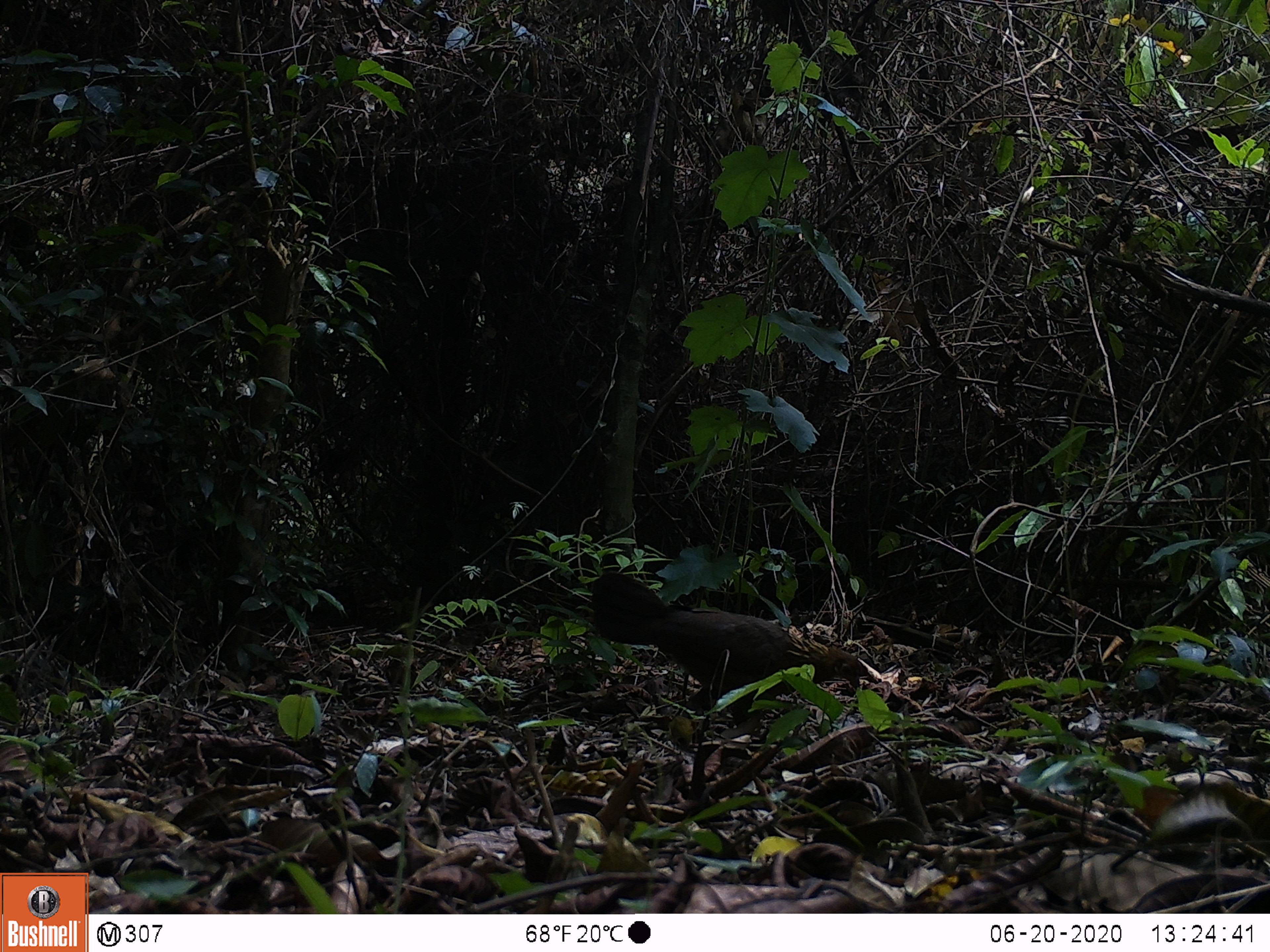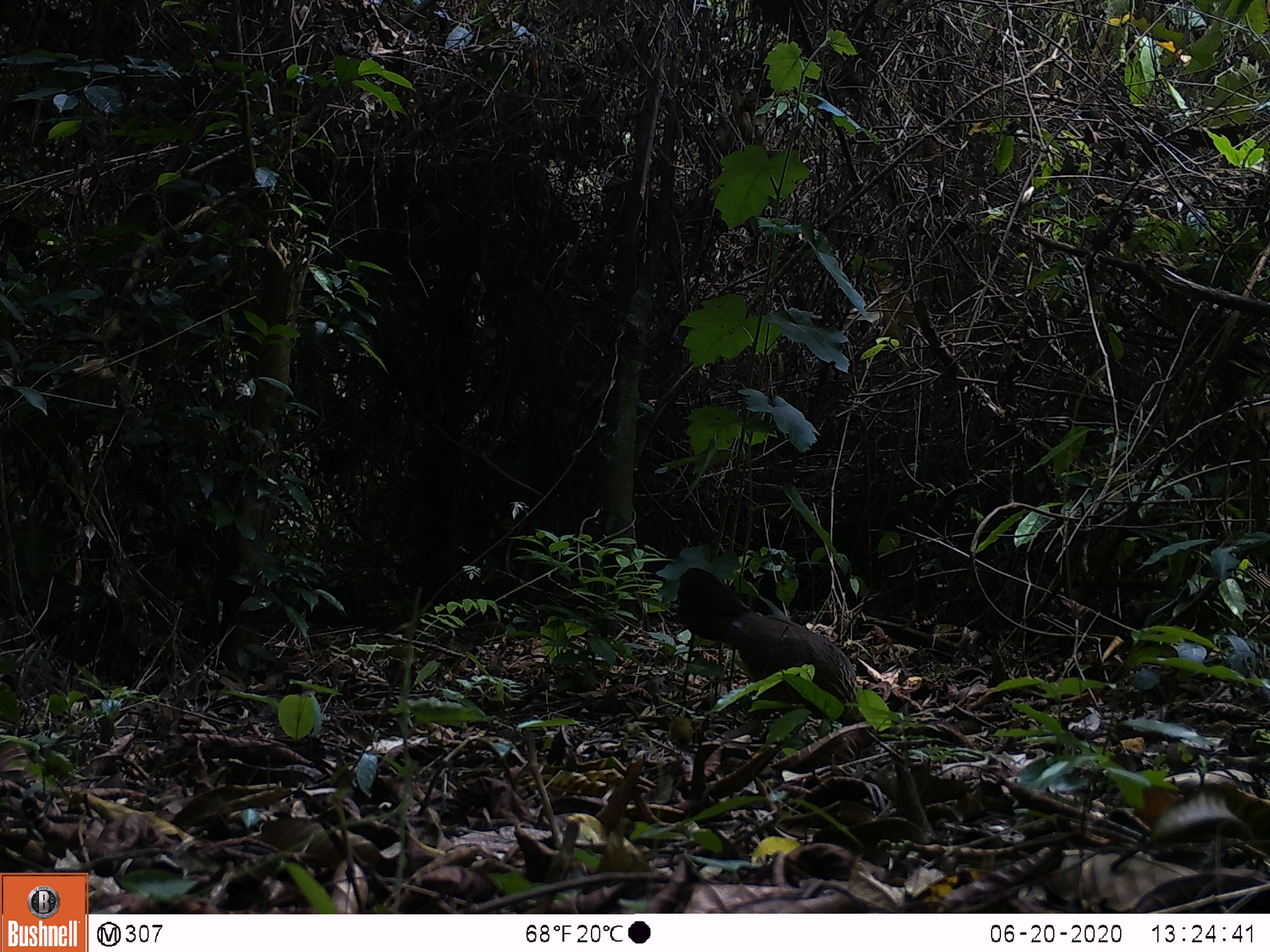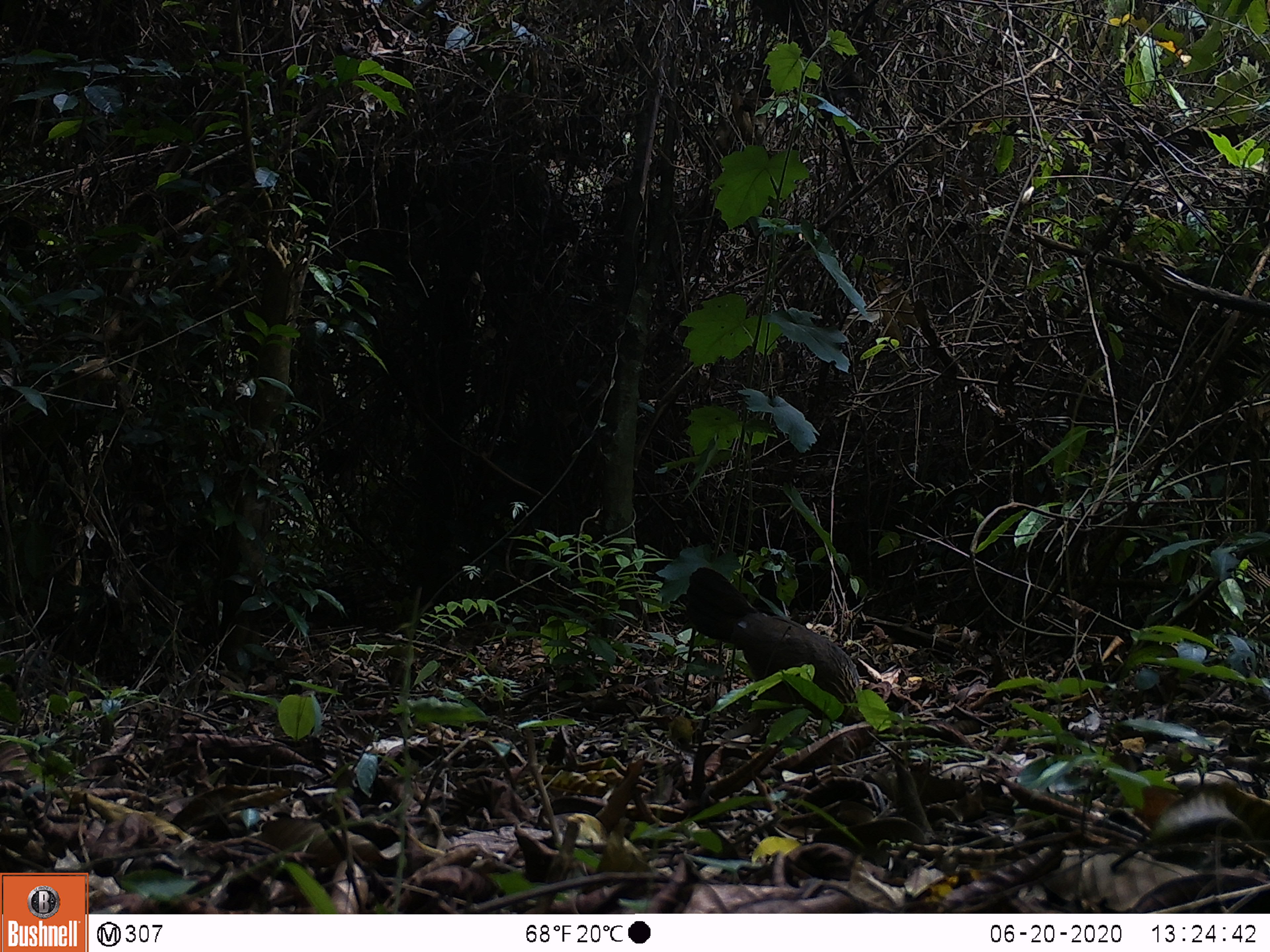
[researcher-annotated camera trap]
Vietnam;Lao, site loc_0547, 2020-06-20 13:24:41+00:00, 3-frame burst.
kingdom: Animalia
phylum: Chordata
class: Aves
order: Galliformes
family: Phasianidae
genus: Gallus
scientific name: Gallus gallus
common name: red junglefowl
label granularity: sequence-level